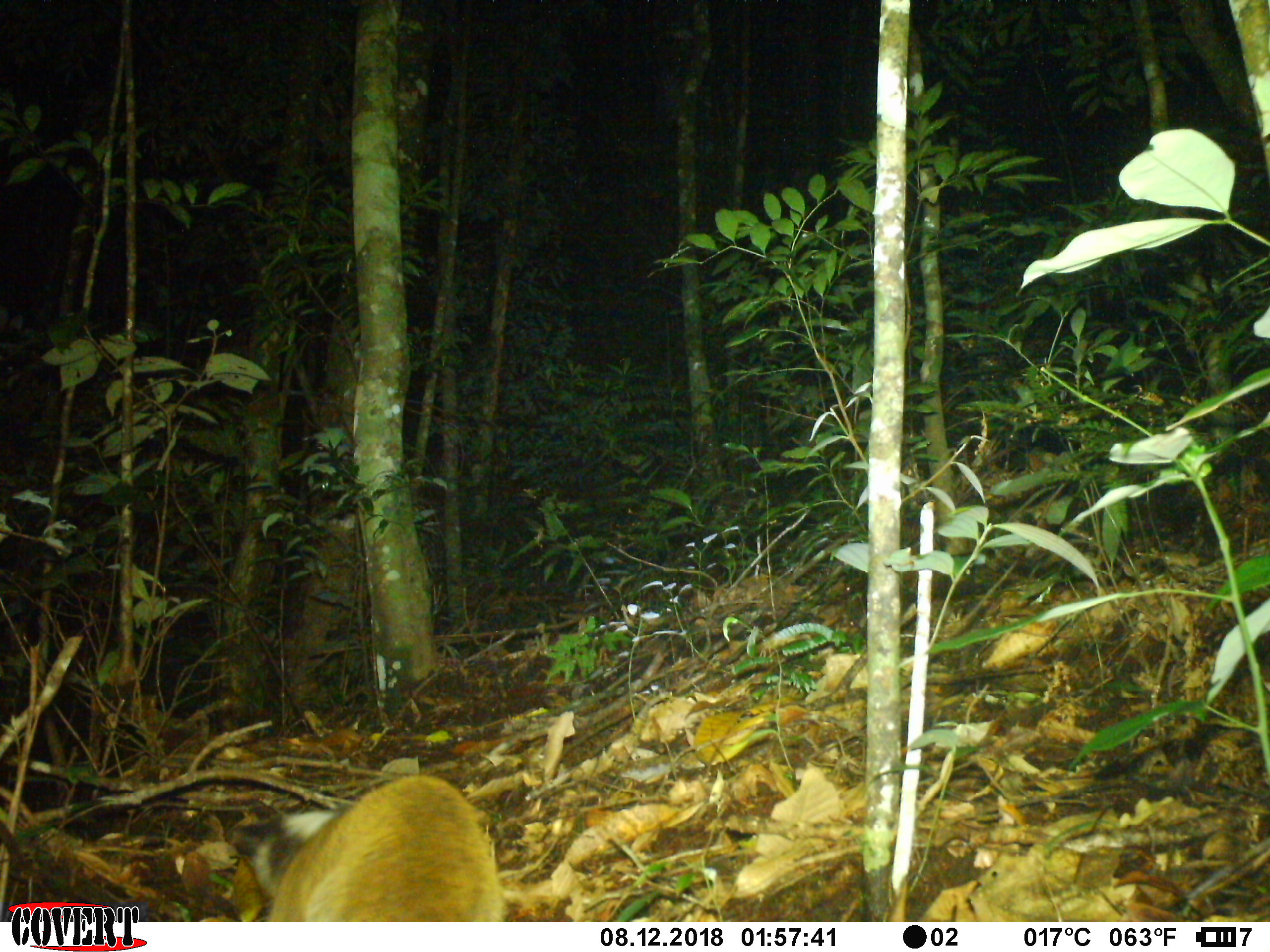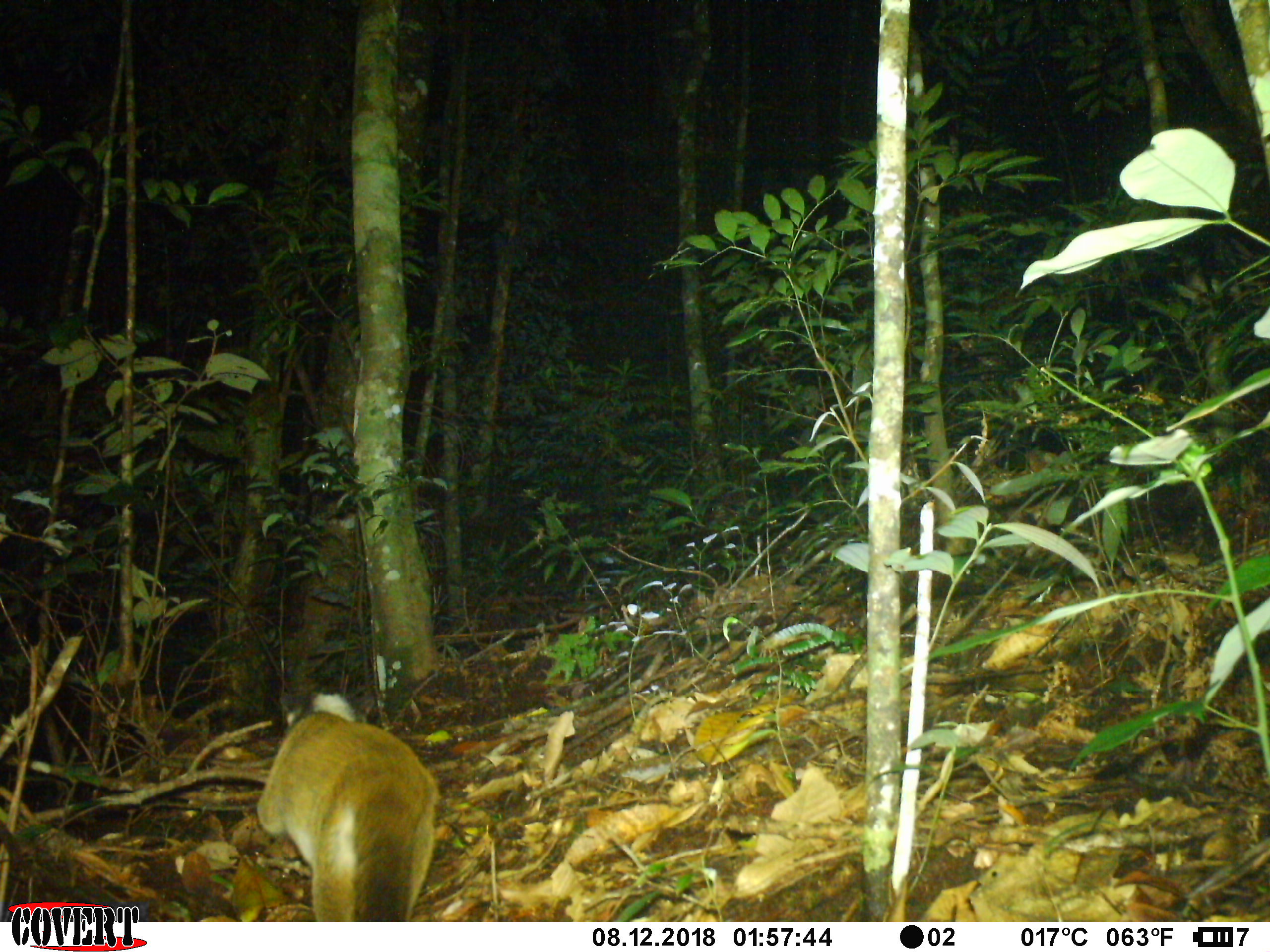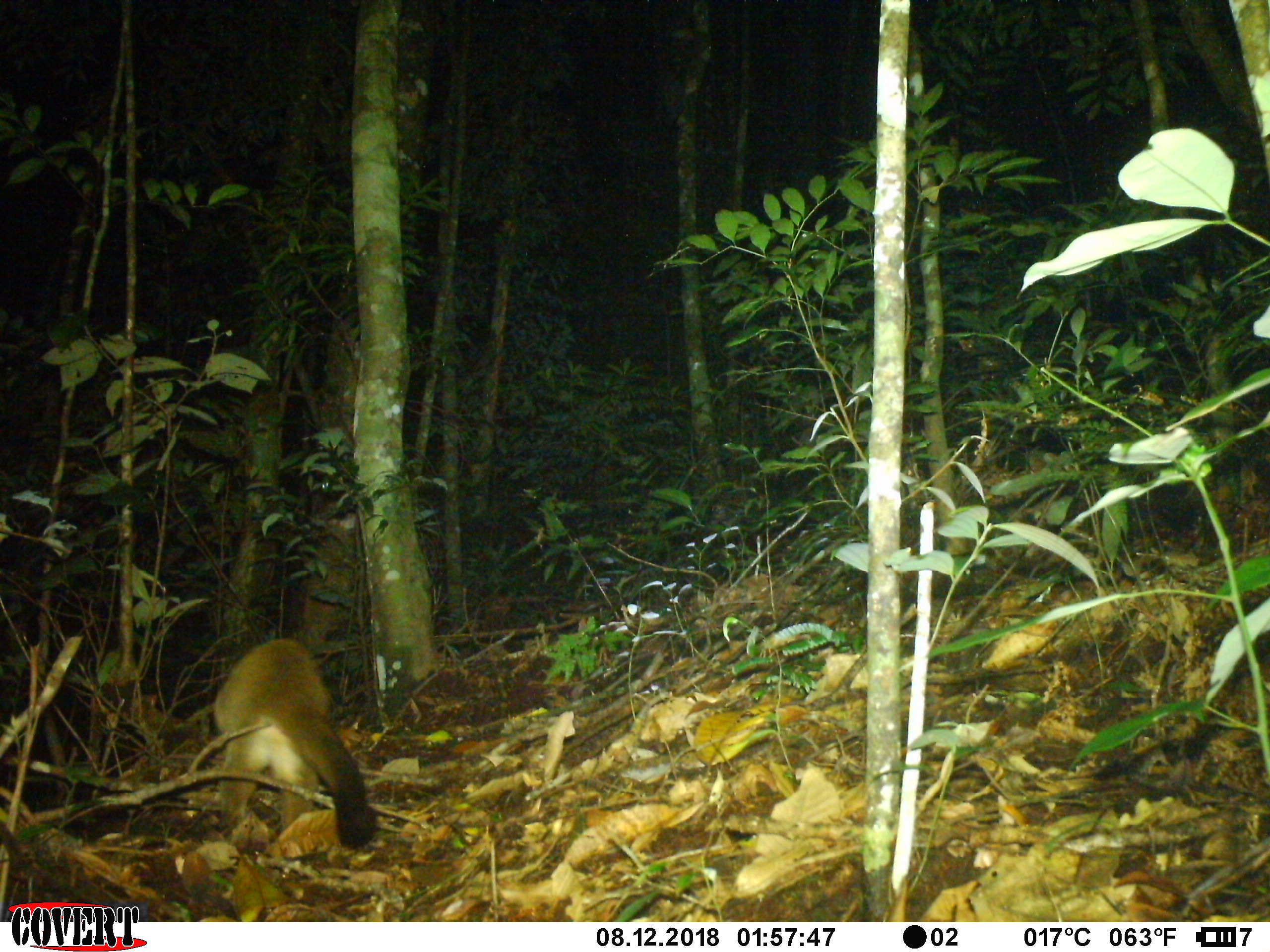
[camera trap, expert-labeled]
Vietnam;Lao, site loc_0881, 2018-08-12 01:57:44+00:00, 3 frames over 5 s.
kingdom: Animalia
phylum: Chordata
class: Mammalia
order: Carnivora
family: Viverridae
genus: Paguma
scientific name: Paguma larvata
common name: masked palm civet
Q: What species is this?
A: Masked palm civet (Paguma larvata).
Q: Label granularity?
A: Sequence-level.